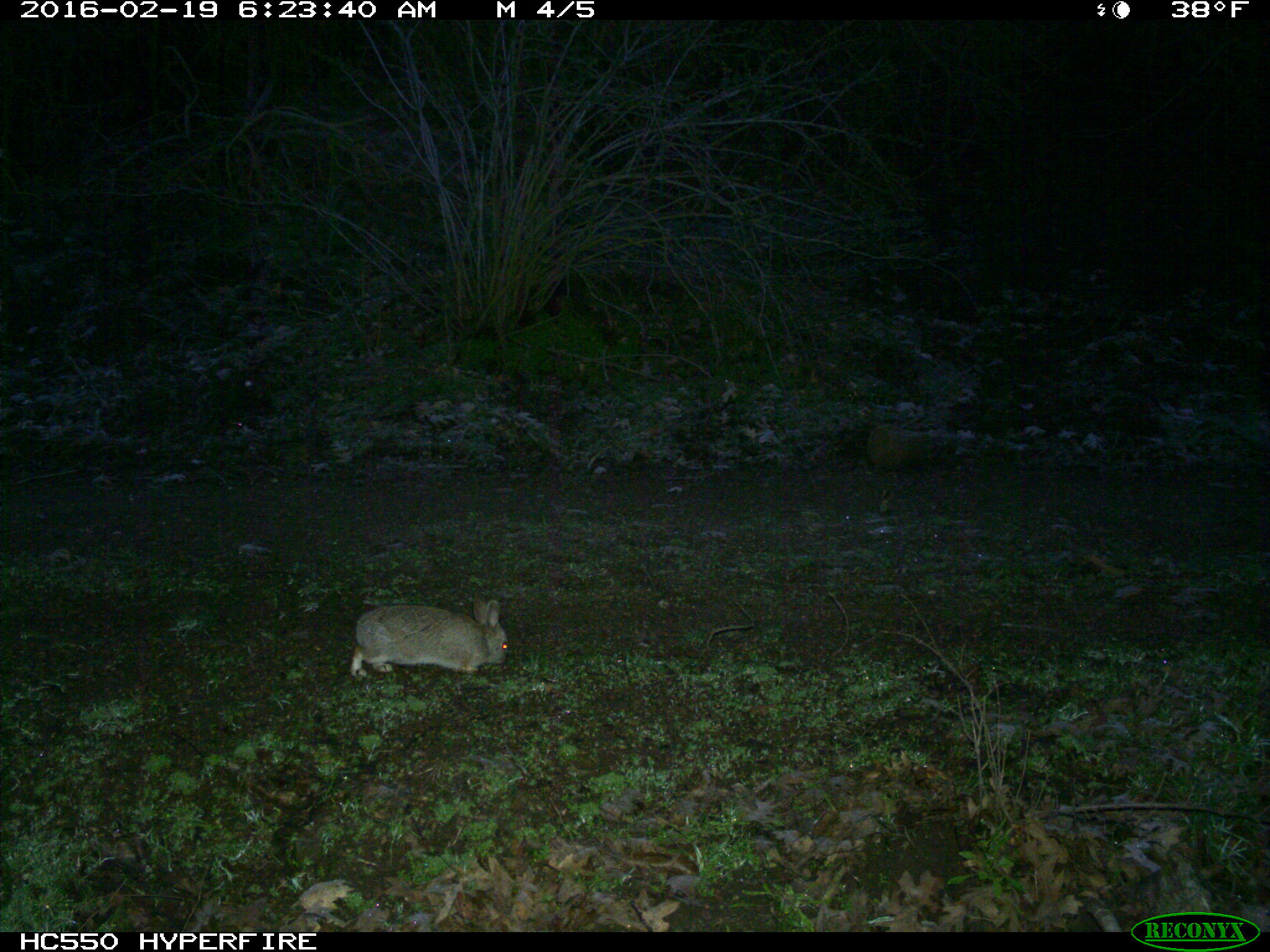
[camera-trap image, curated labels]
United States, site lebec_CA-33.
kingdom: Animalia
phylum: Chordata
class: Mammalia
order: Lagomorpha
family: Leporidae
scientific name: Leporidae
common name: rabbits and hares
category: unidentified rabbit